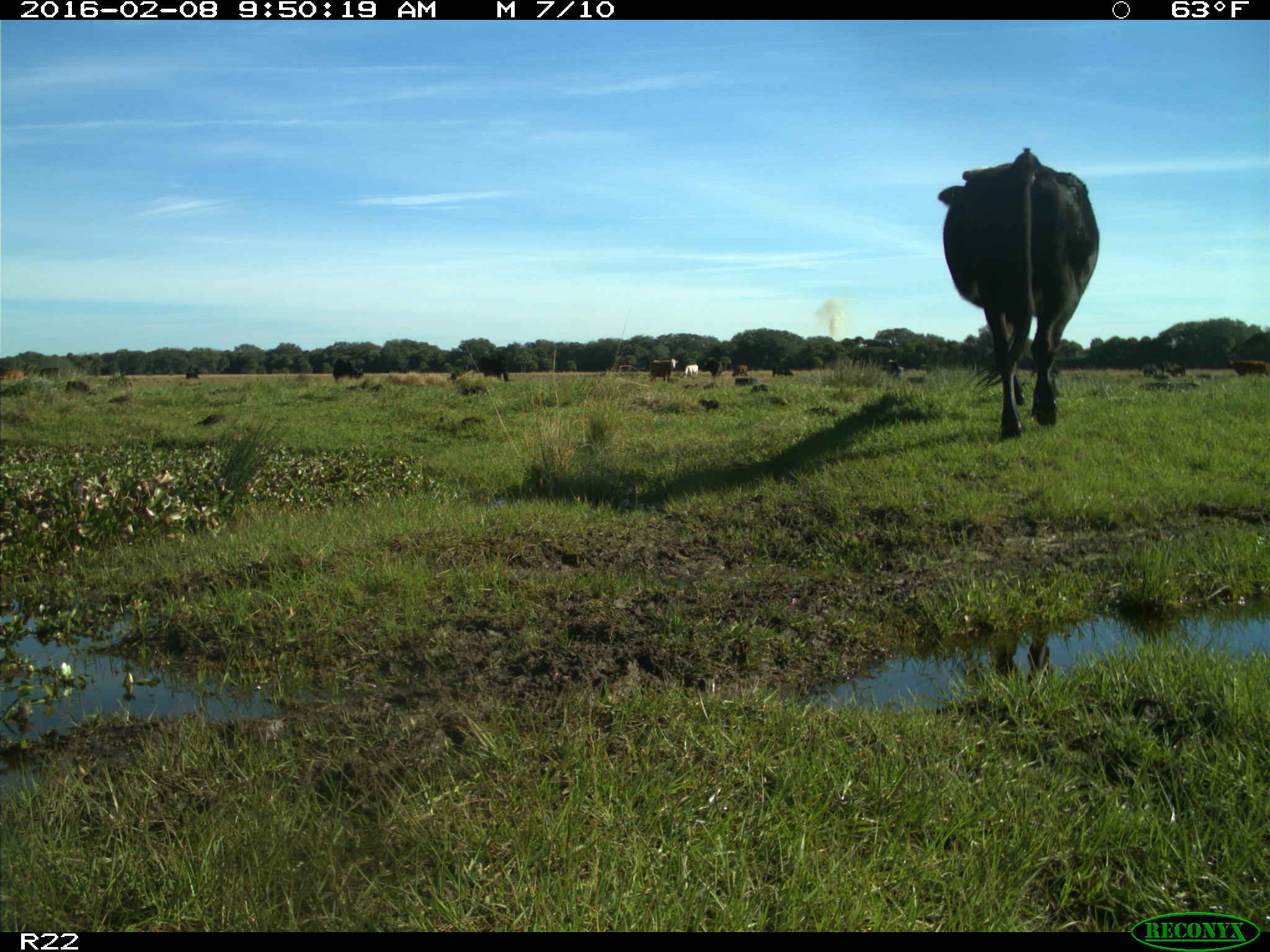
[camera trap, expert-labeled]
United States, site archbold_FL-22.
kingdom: Animalia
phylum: Chordata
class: Mammalia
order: Artiodactyla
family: Bovidae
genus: Bos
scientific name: Bos taurus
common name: domestic cow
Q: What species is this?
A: Bos taurus (domestic cow).